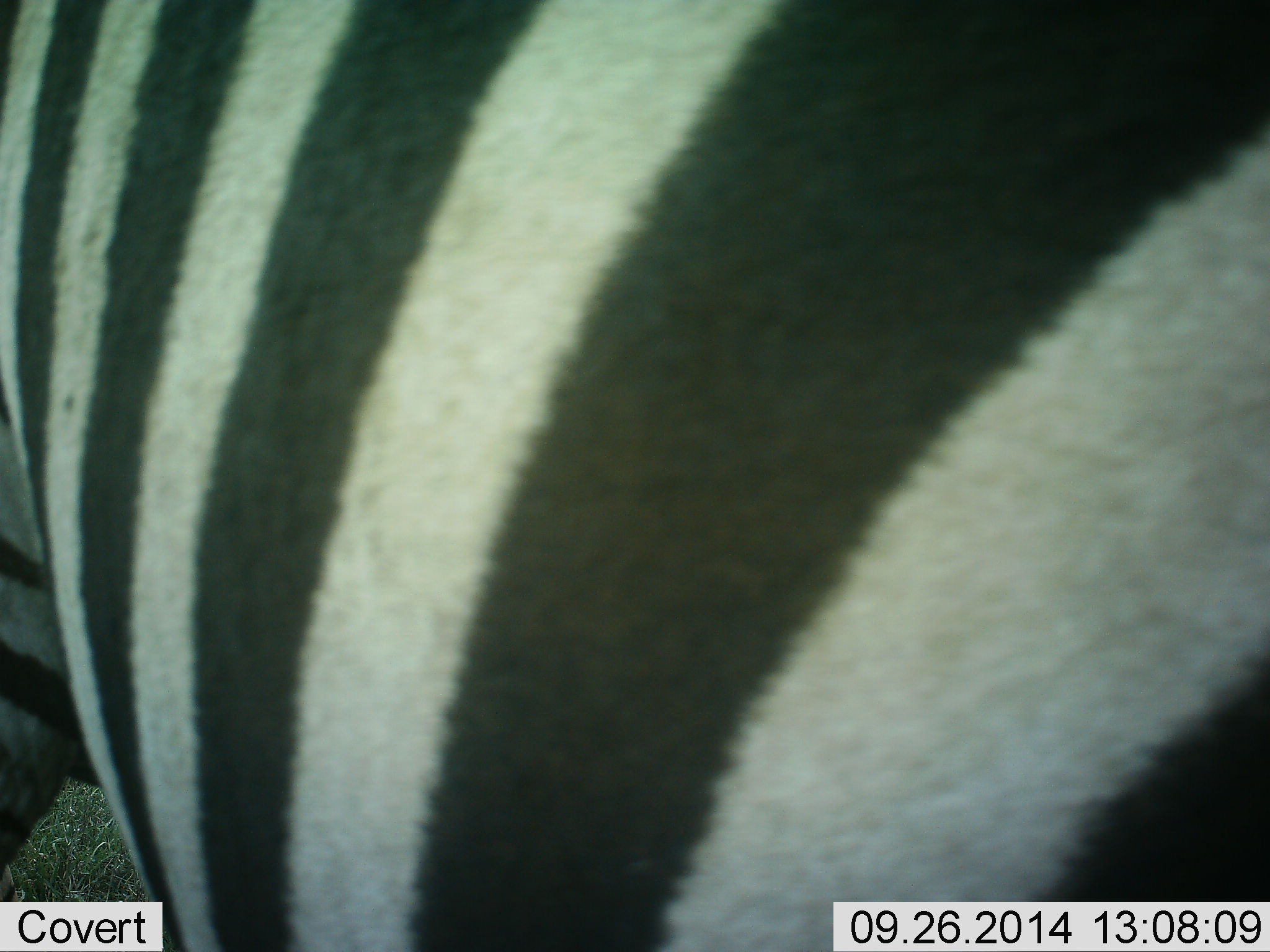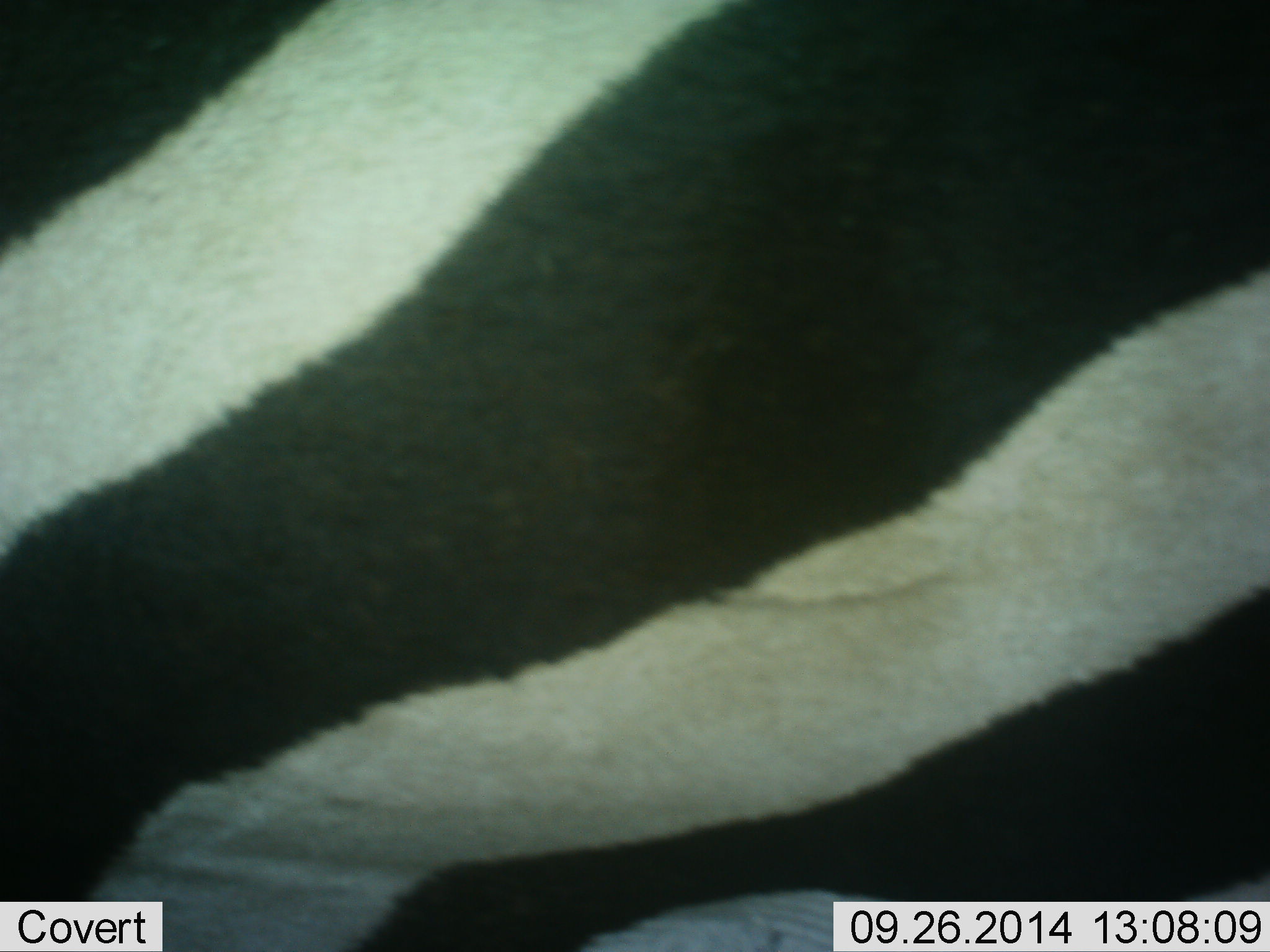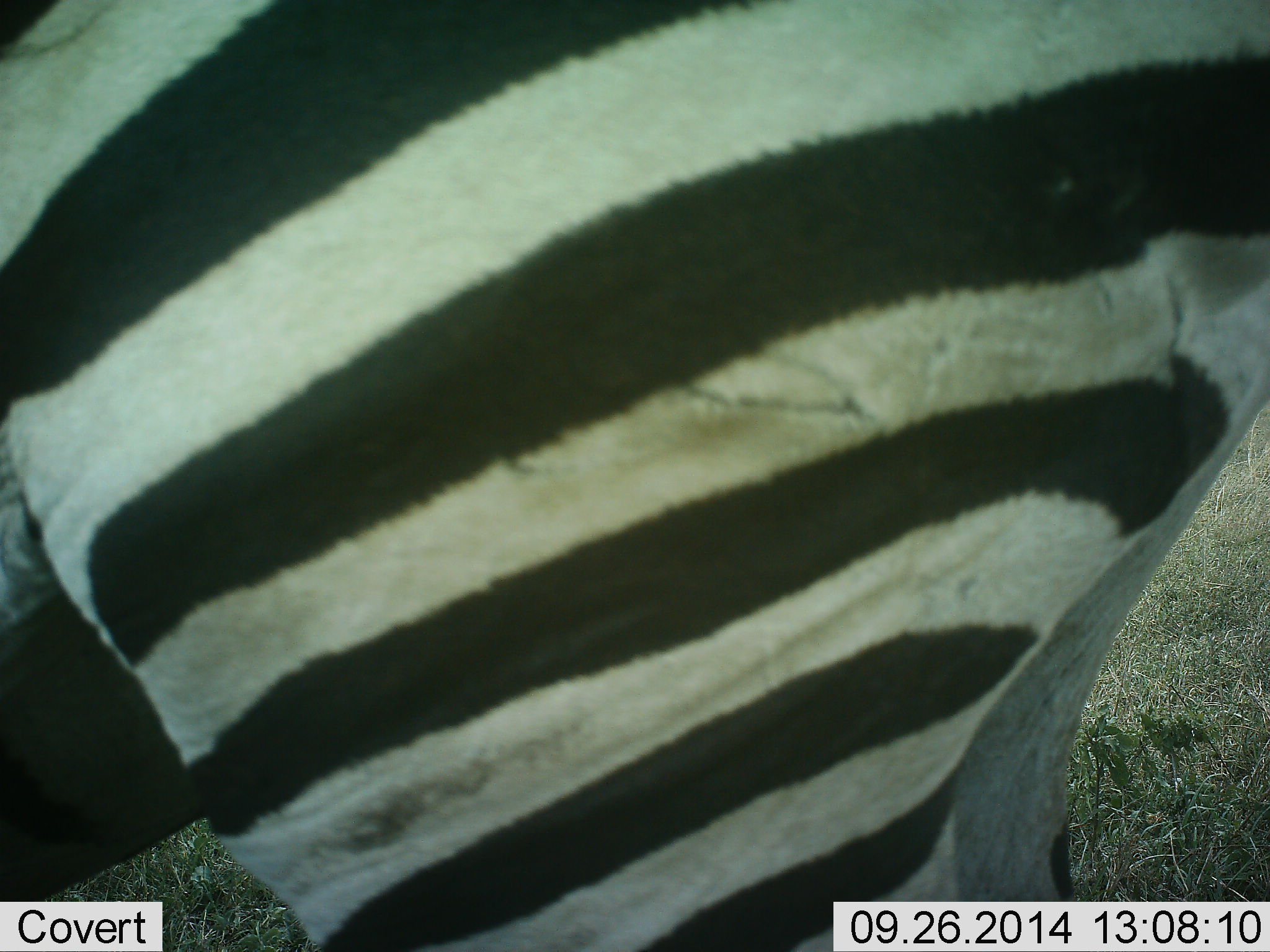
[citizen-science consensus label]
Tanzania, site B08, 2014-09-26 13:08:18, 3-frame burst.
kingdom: Animalia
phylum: Chordata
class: Mammalia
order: Perissodactyla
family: Equidae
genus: Equus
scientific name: Equus quagga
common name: plains zebra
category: zebra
Zebra (plains zebra) (Equus quagga), count 1. Behavior (volunteer vote fractions): standing 50%, resting 0%, moving 40%, interacting 0%. Young present (vote fraction): 0%. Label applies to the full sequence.